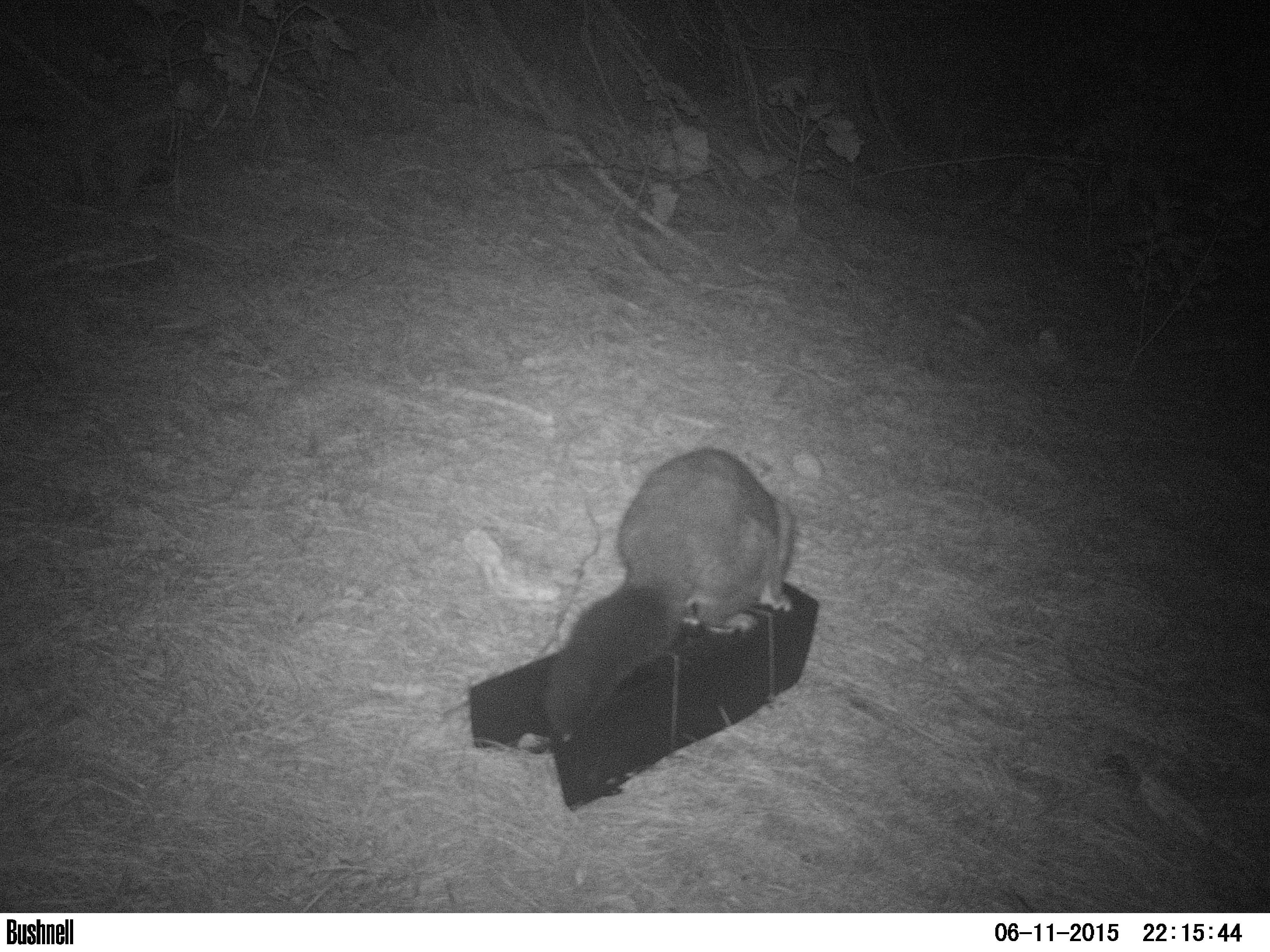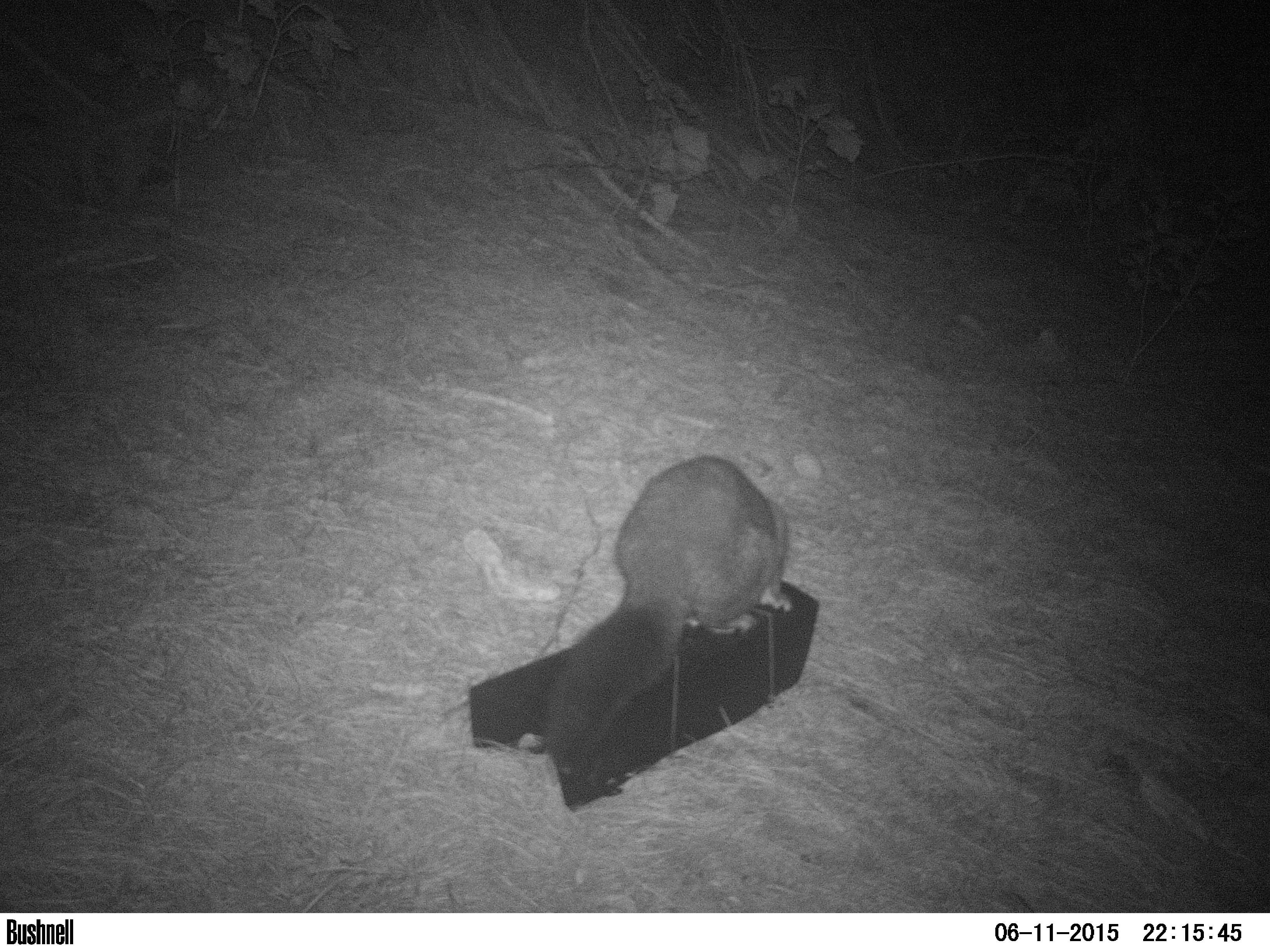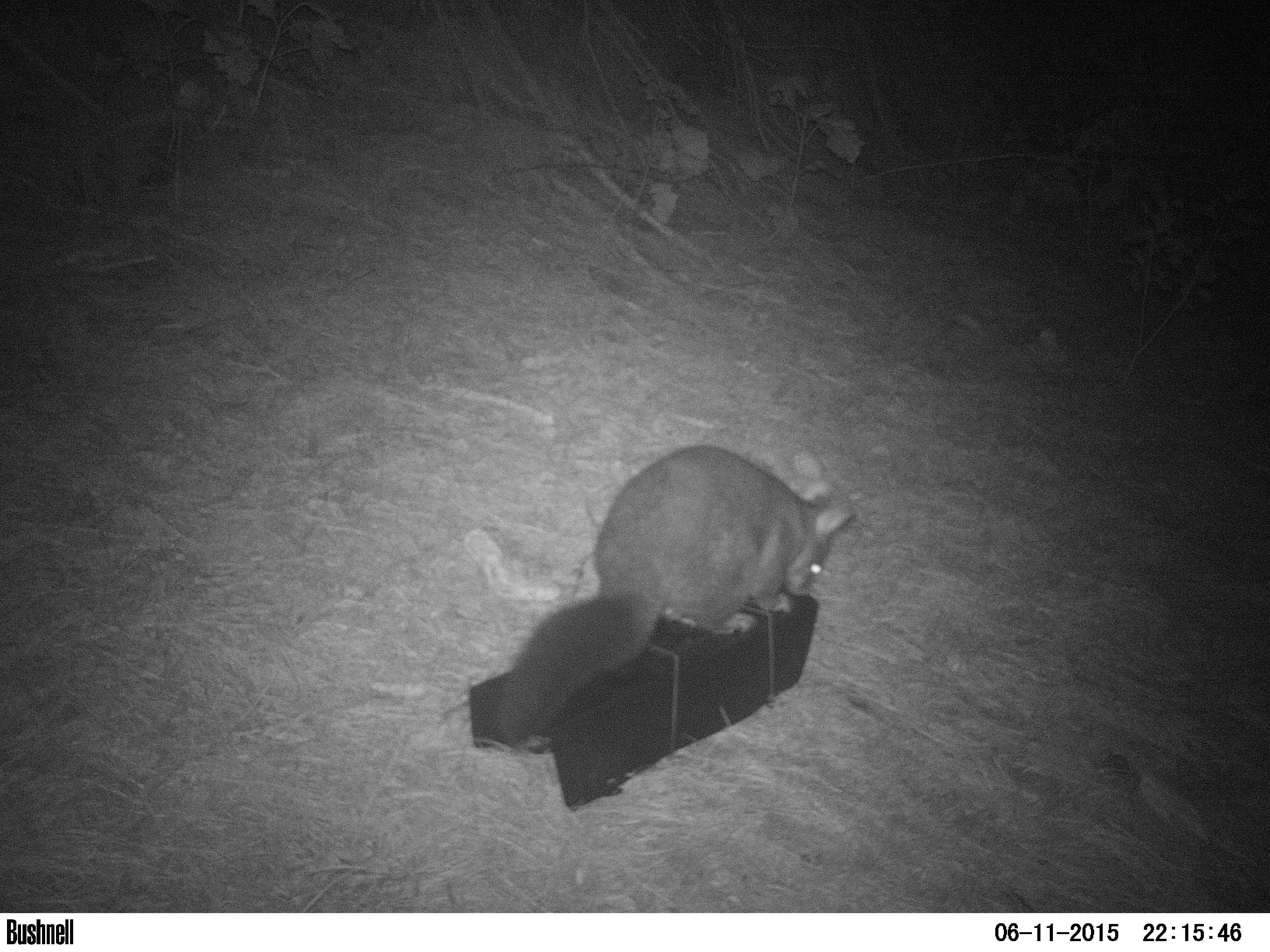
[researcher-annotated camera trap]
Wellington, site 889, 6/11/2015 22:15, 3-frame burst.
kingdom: Animalia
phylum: Chordata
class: Mammalia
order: Didelphimorphia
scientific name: Didelphimorphia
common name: possum